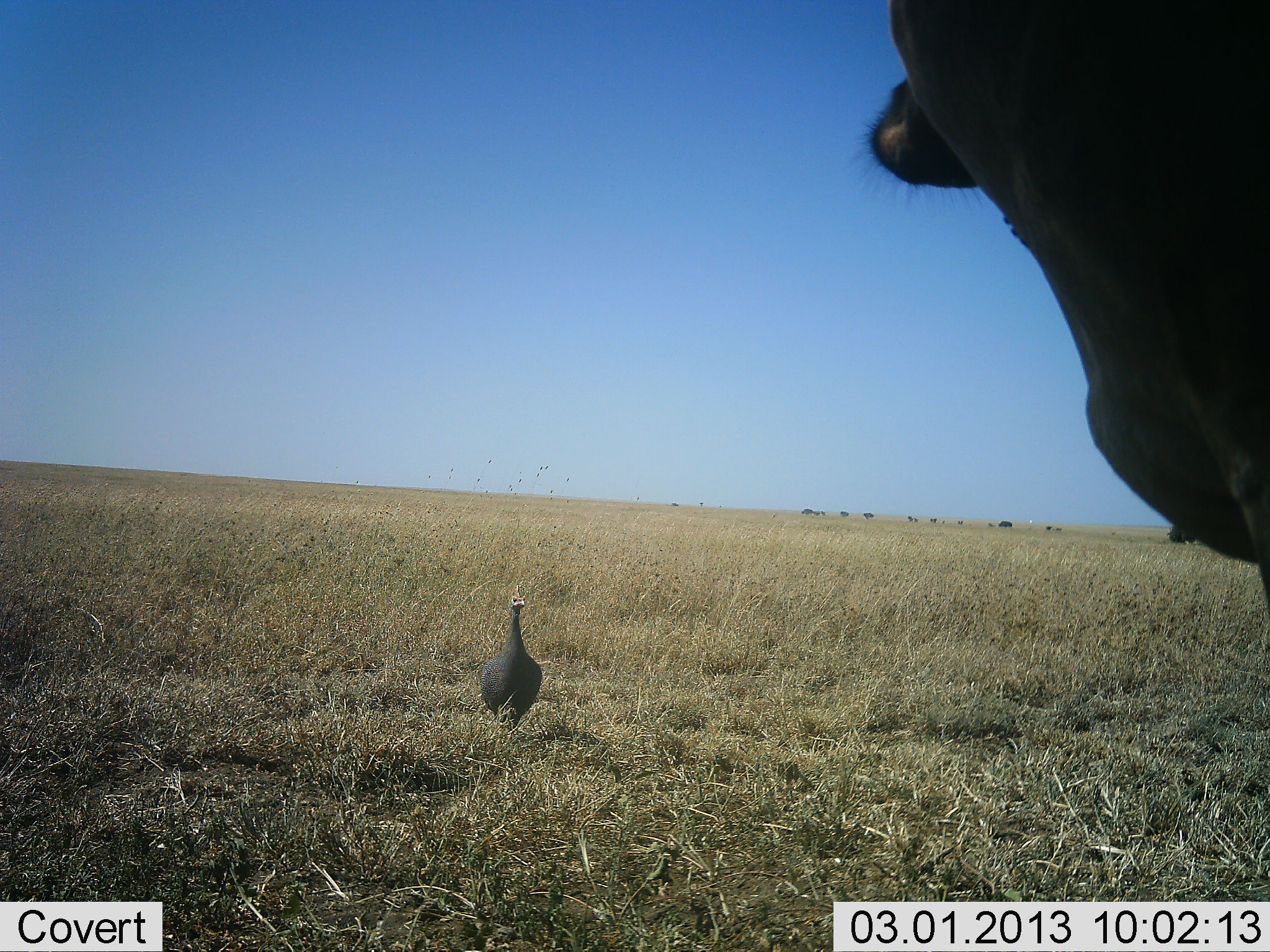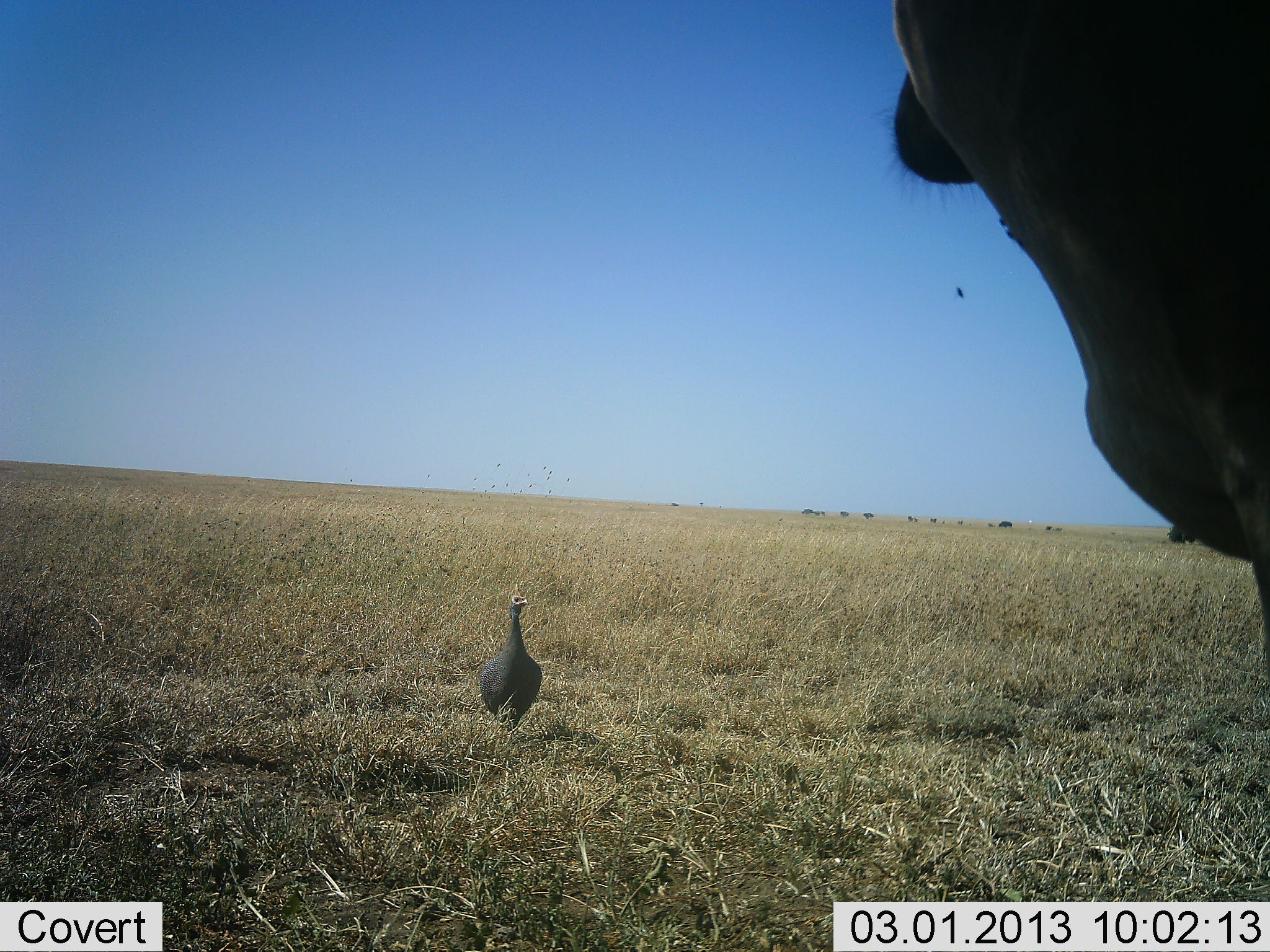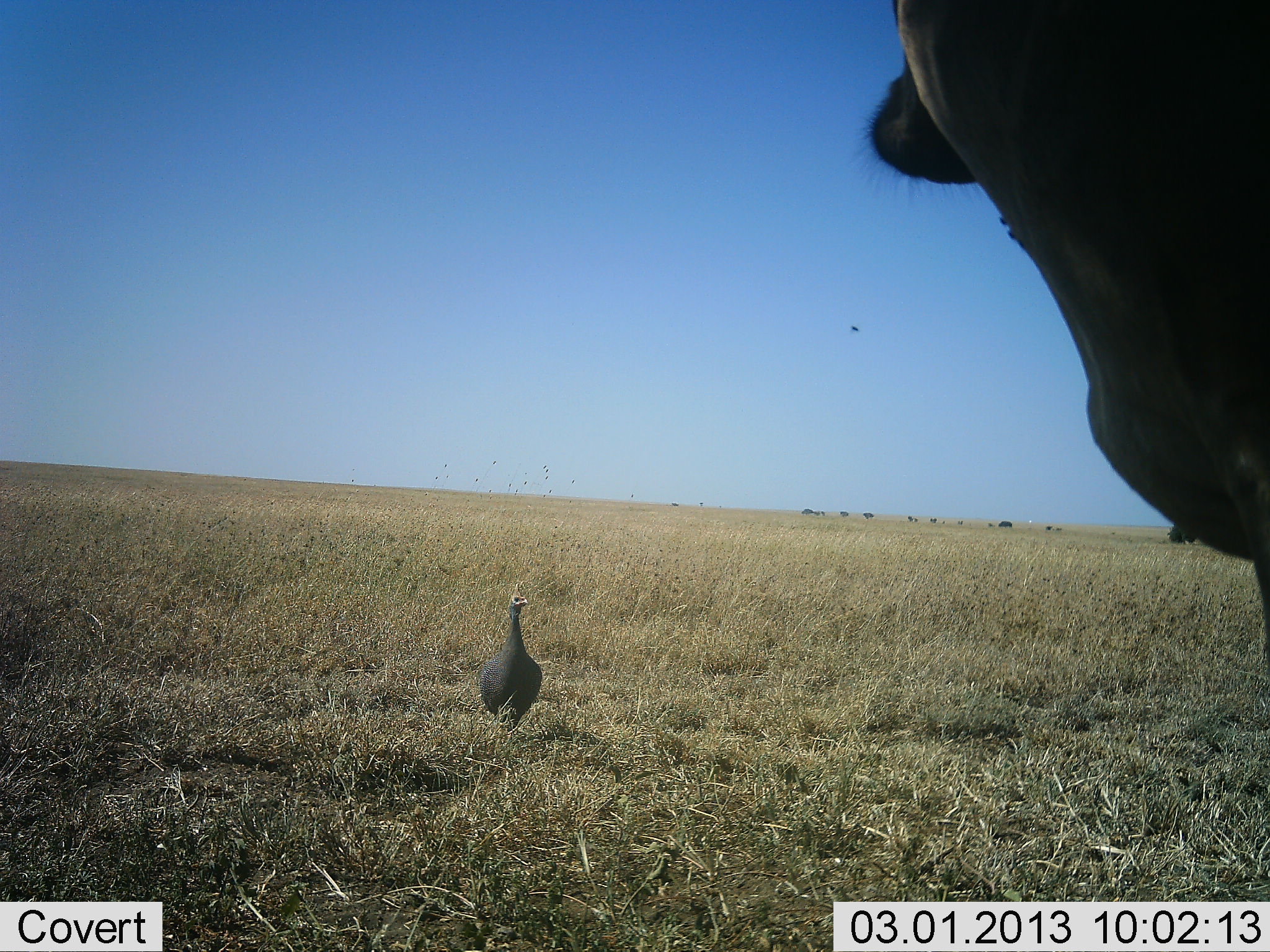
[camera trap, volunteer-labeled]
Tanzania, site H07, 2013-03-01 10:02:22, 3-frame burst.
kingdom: Animalia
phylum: Chordata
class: Aves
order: Galliformes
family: Numididae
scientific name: Numididae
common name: guinea fowl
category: guineafowl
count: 1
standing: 94%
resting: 3%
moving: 6%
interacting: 3%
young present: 0%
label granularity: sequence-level